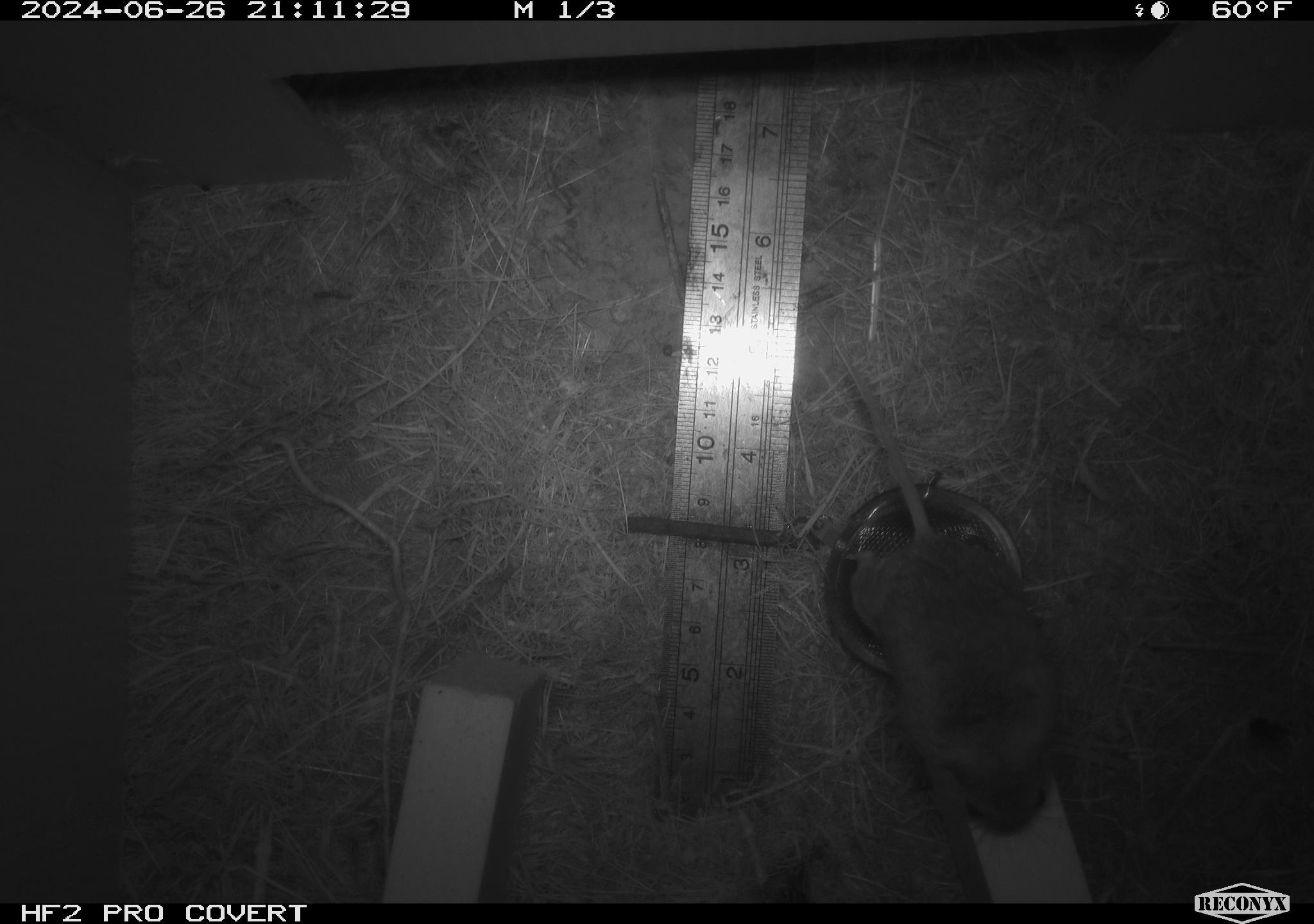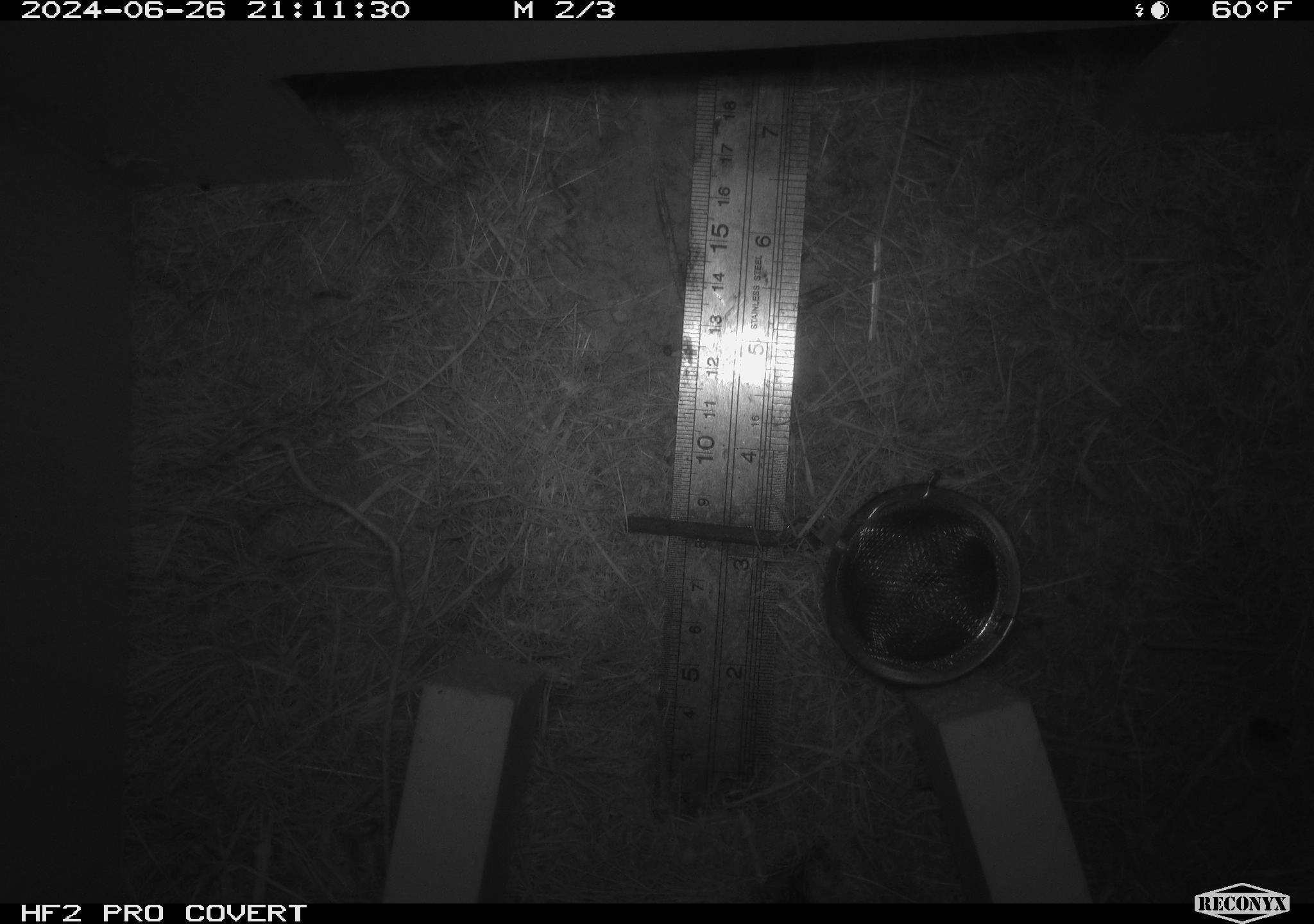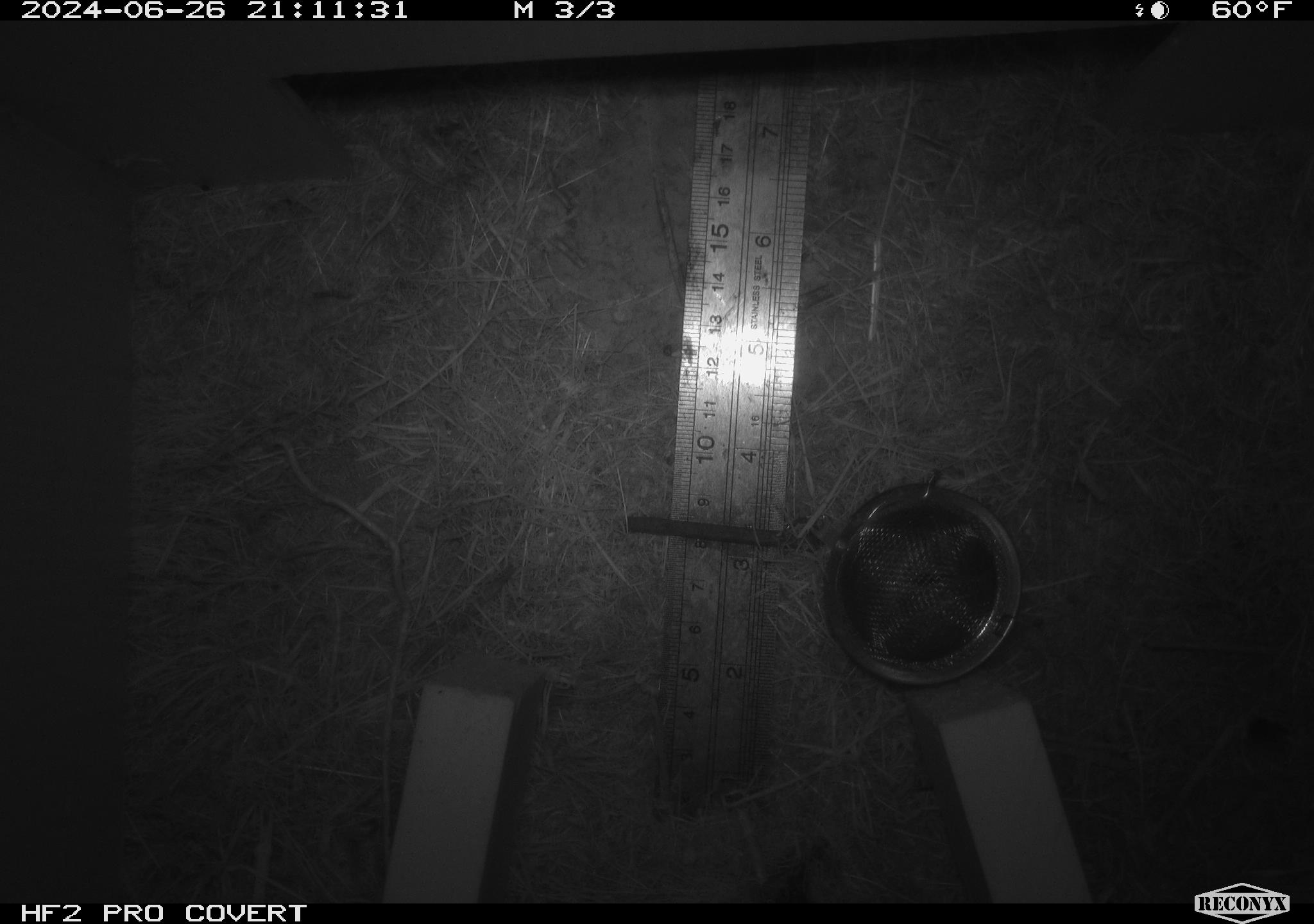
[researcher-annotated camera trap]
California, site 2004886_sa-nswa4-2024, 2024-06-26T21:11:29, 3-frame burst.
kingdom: Animalia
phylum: Chordata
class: Mammalia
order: Rodentia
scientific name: Rodentia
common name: rodent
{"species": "rodent (Rodentia)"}